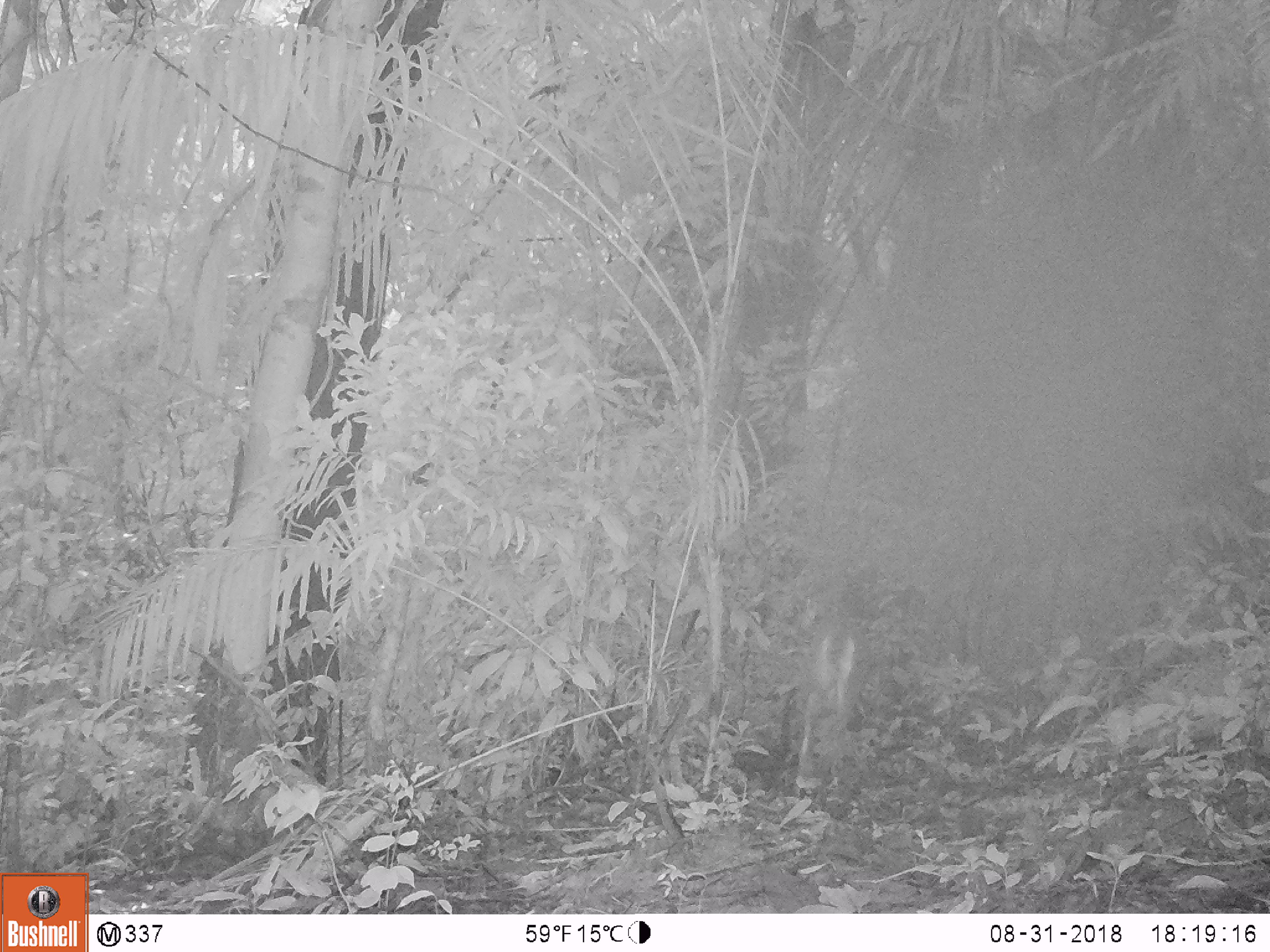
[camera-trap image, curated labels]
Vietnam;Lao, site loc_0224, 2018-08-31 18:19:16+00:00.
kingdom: Animalia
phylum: Chordata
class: Mammalia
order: Artiodactyla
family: Cervidae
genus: Muntiacus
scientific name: Muntiacus vuquangensis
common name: large-antlered muntjac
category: large antlered muntjac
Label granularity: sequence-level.